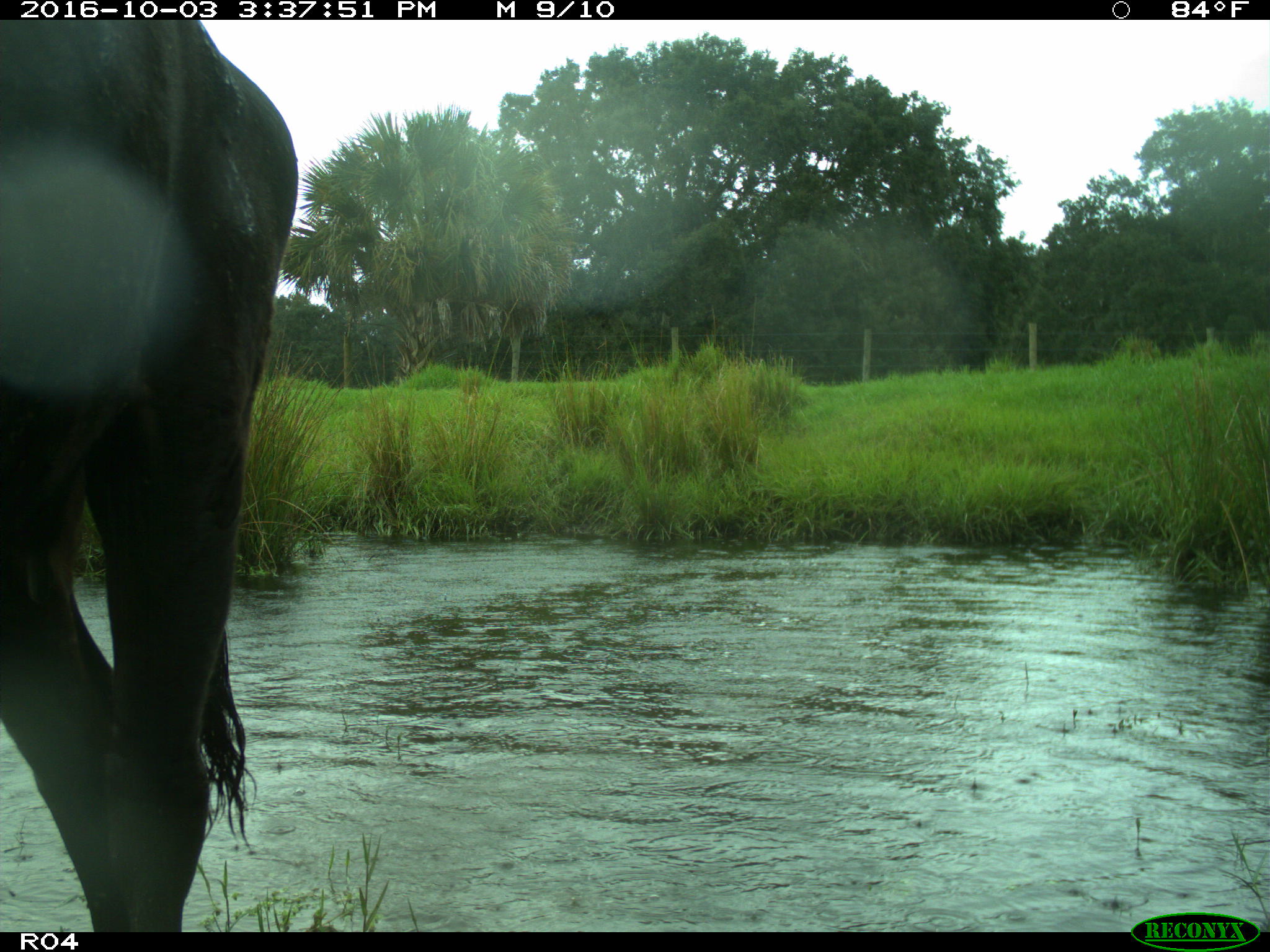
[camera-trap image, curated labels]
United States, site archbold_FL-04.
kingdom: Animalia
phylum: Chordata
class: Mammalia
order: Artiodactyla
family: Bovidae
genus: Bos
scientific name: Bos taurus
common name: domestic cow